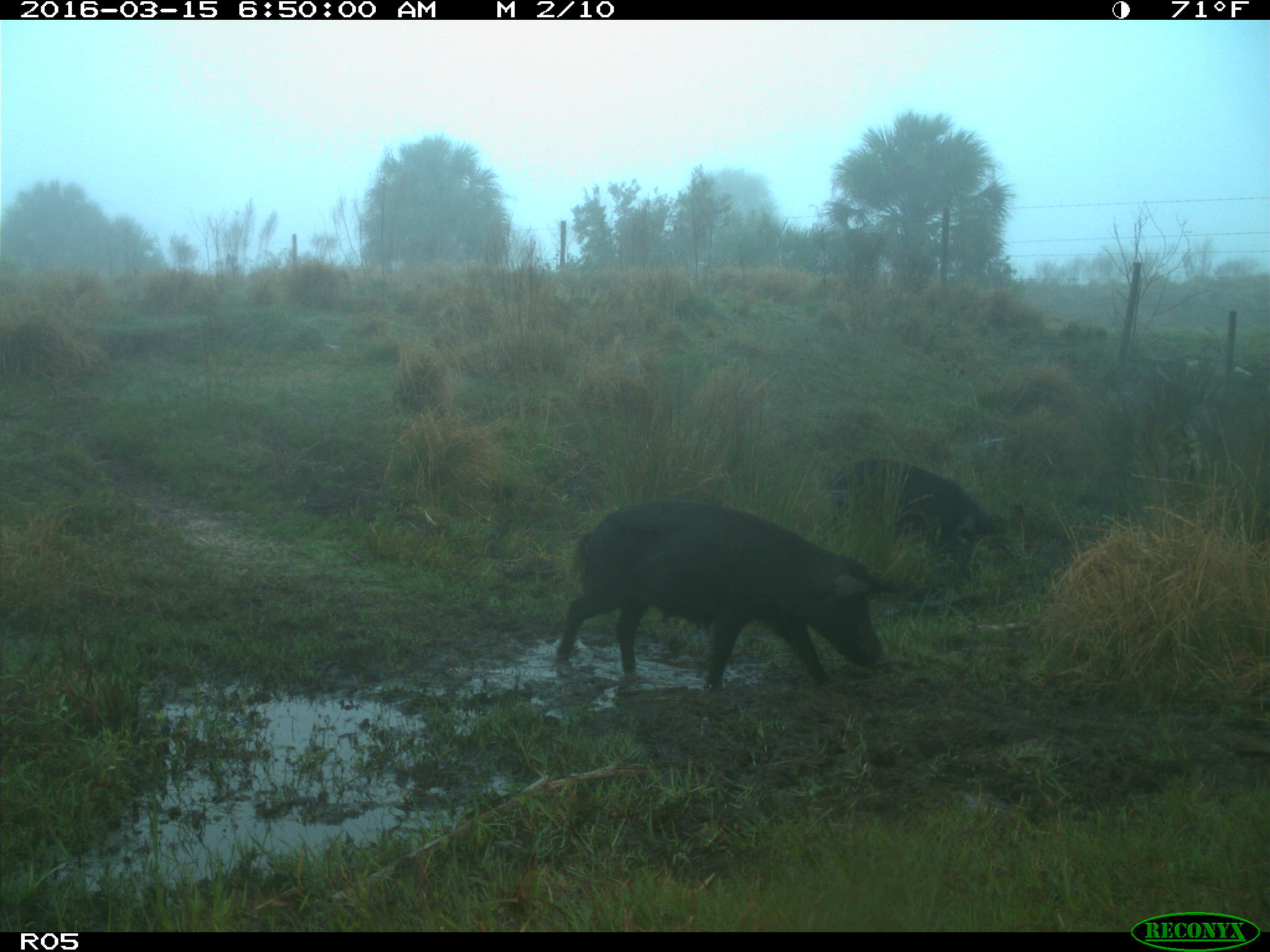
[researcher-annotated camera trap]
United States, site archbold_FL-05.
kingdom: Animalia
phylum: Chordata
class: Mammalia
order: Artiodactyla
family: Suidae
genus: Sus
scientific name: Sus scrofa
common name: wild boar